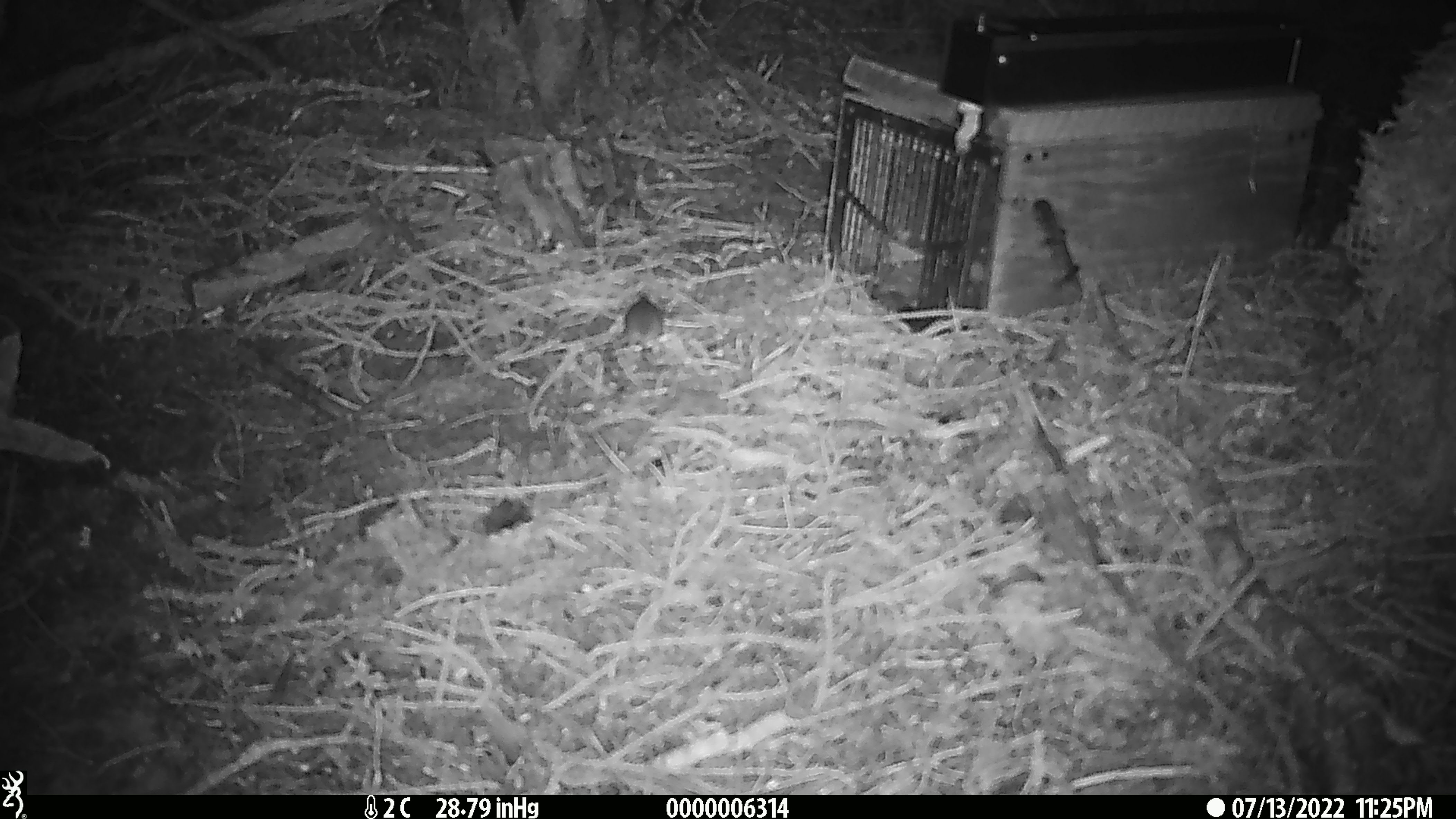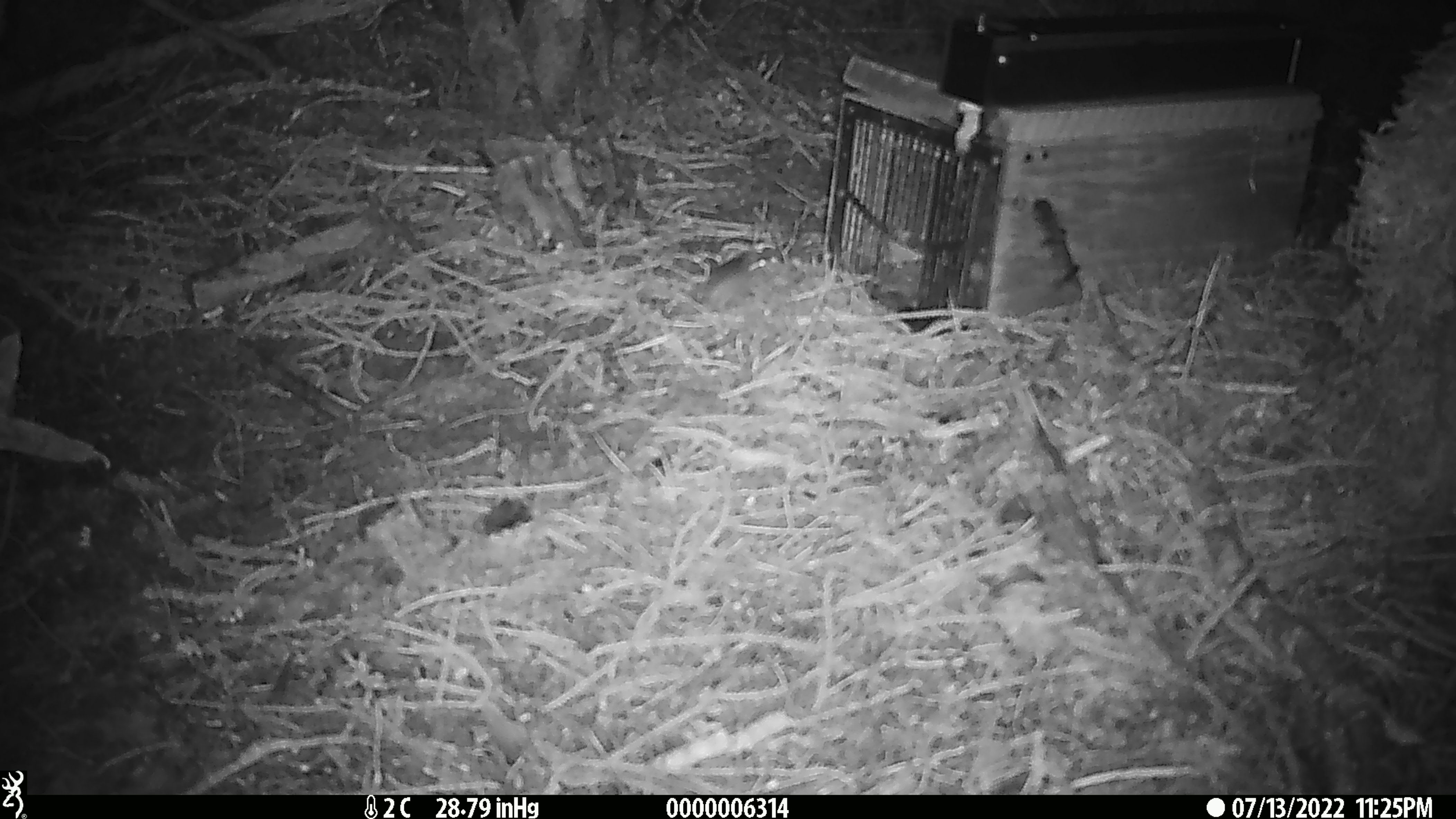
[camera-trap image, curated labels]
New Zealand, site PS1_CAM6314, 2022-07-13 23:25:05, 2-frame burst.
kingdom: Animalia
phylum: Chordata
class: Mammalia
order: Rodentia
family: Muridae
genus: Mus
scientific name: Mus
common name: mouse